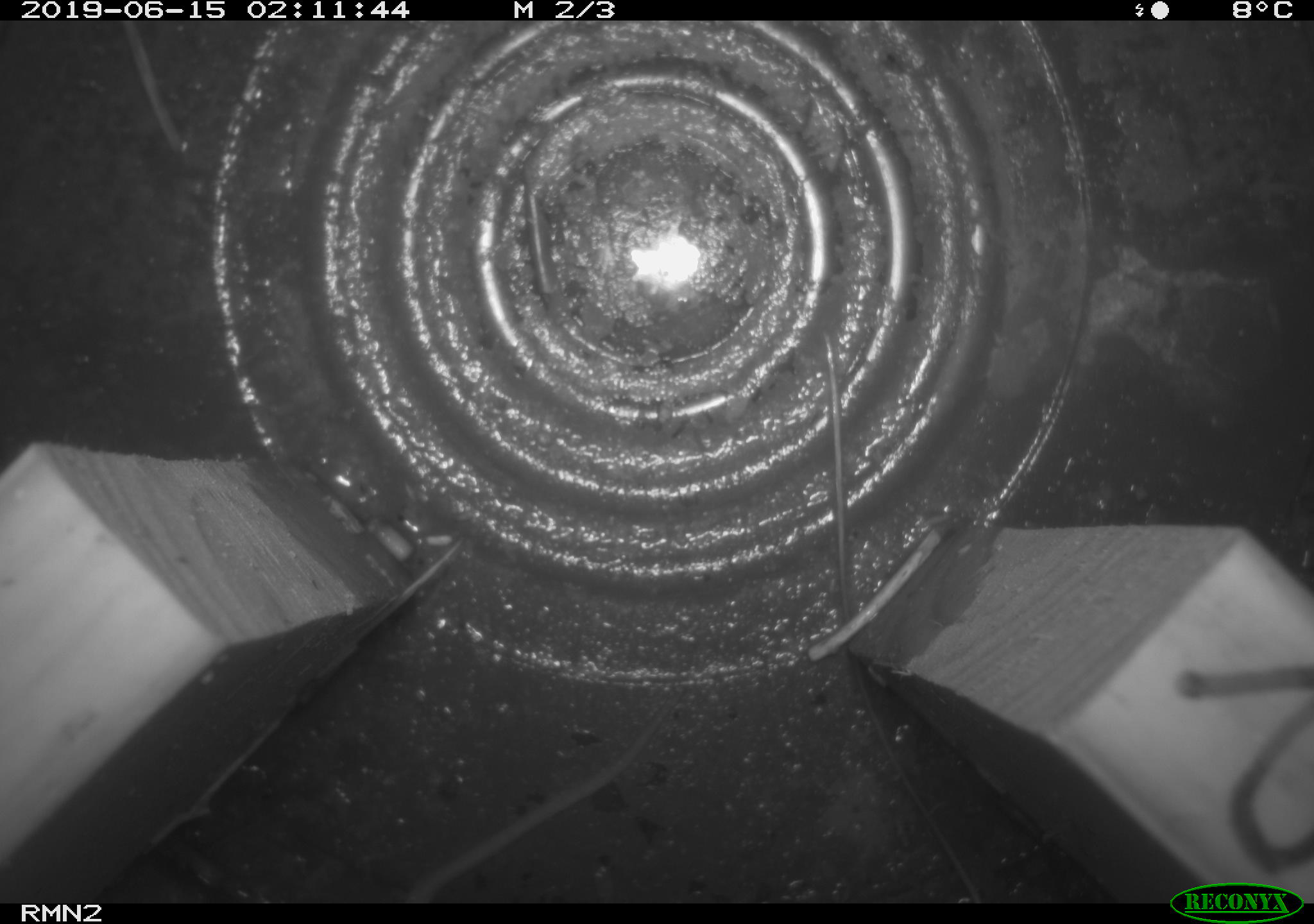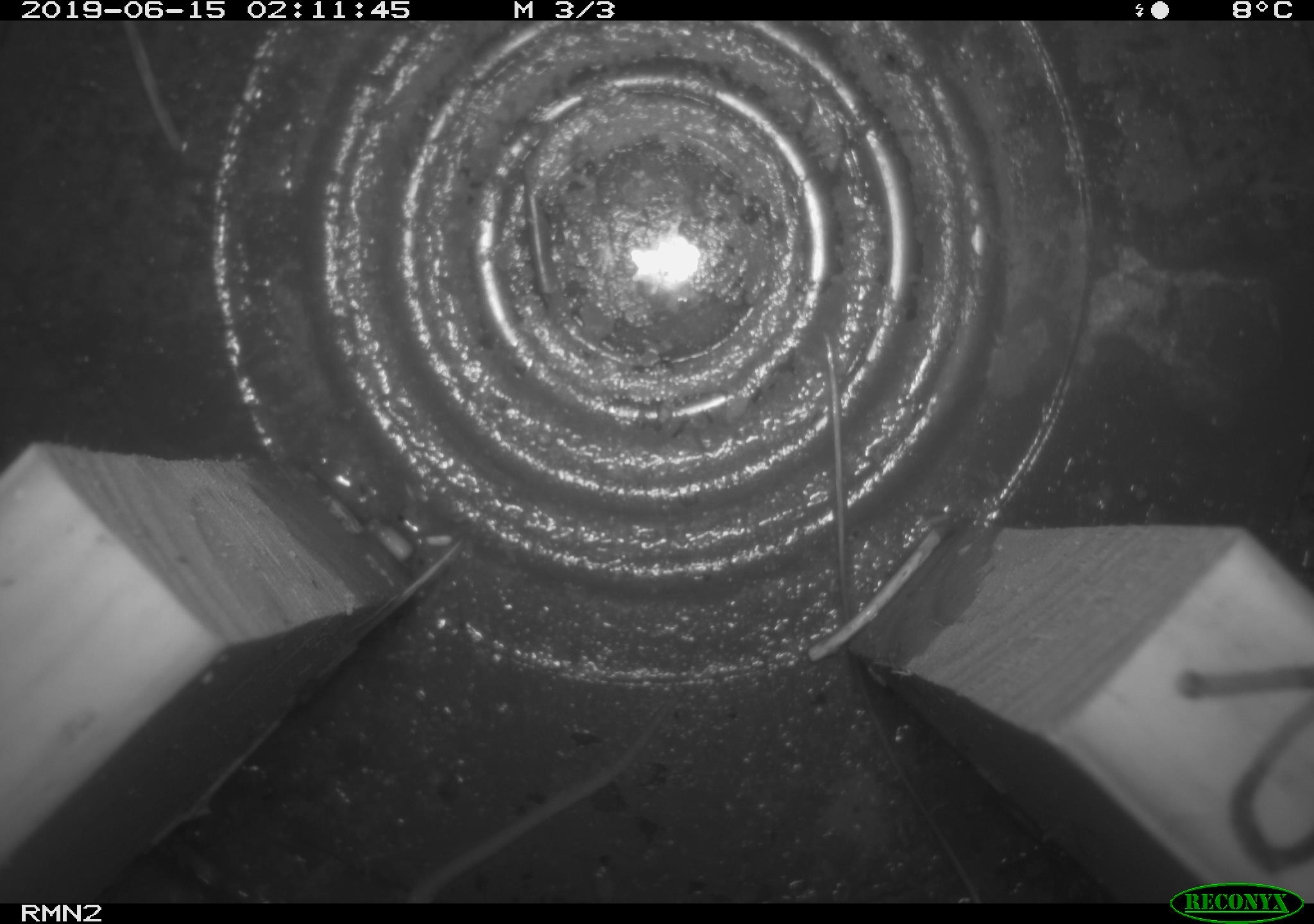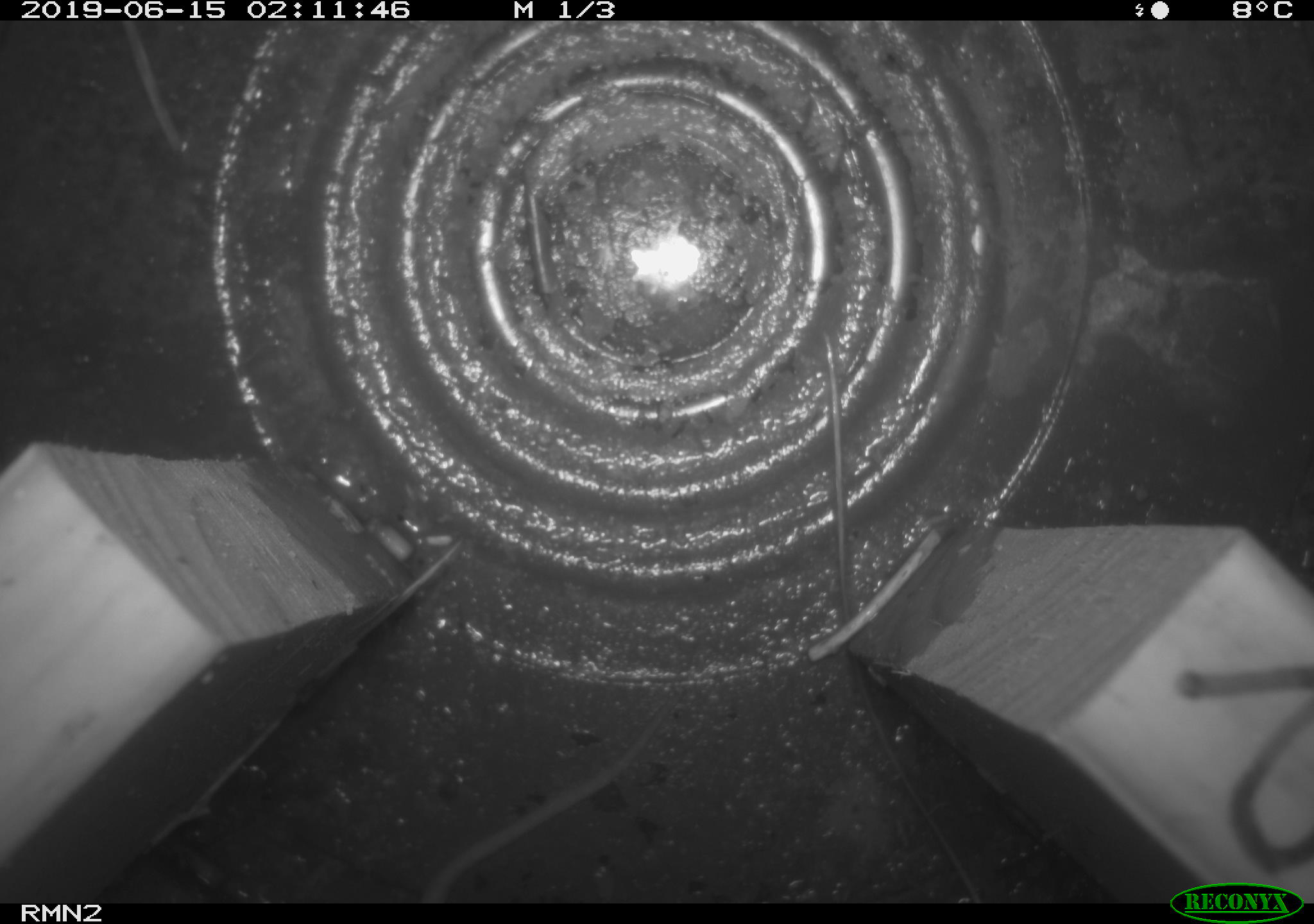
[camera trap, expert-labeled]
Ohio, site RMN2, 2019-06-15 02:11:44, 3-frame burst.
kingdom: Animalia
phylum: Chordata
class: Mammalia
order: Rodentia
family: Cricetidae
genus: Peromyscus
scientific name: Peromyscus leucopus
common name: white-footed mouse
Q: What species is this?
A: White-footed mouse (Peromyscus leucopus).